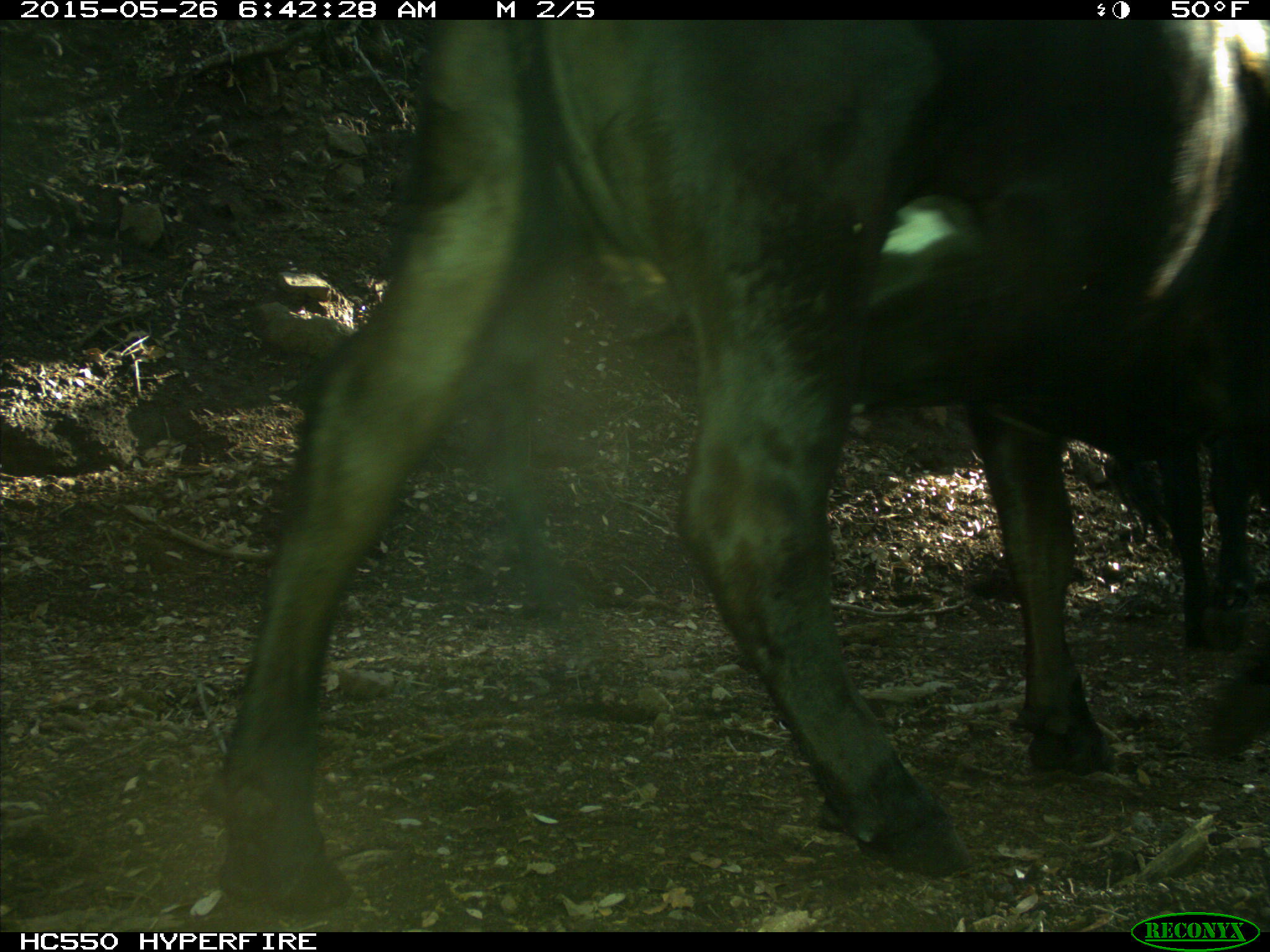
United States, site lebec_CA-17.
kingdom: Animalia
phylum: Chordata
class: Mammalia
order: Artiodactyla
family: Bovidae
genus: Bos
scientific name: Bos taurus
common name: domestic cow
Bos taurus (domestic cow).